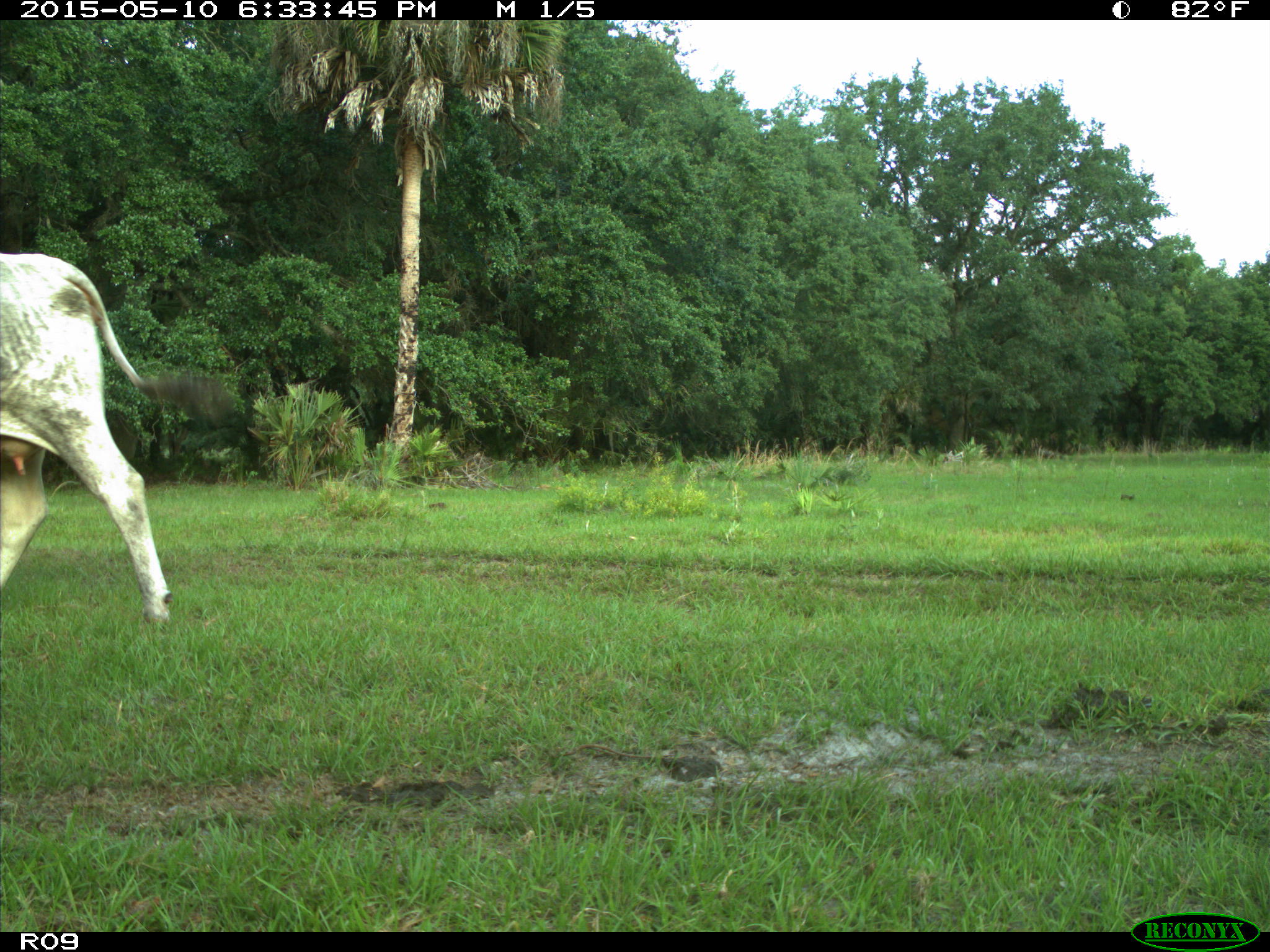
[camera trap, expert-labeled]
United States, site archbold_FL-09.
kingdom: Animalia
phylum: Chordata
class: Mammalia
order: Artiodactyla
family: Bovidae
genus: Bos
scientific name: Bos taurus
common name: domestic cow